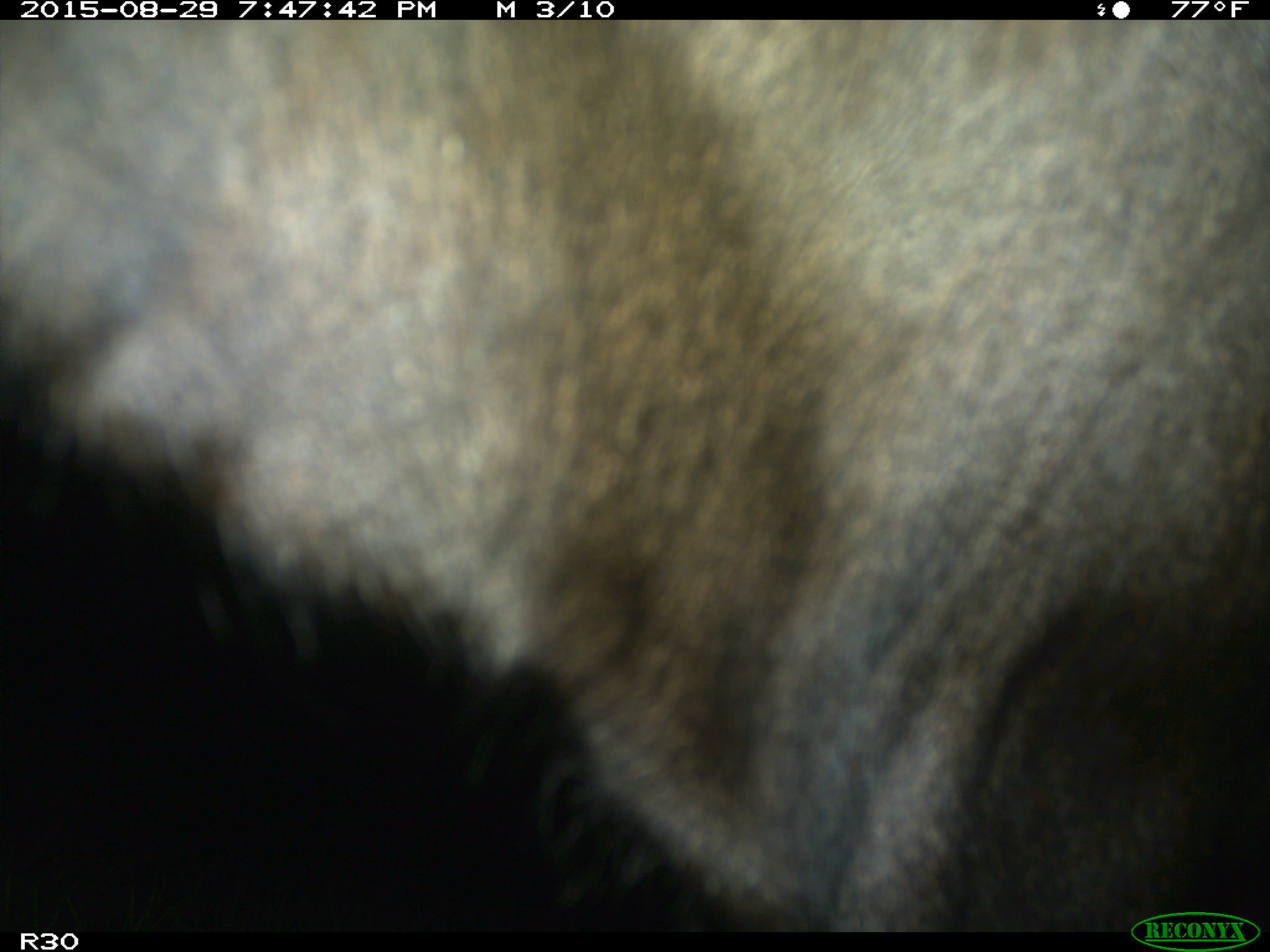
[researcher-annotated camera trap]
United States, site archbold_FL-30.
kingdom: Animalia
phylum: Chordata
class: Mammalia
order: Artiodactyla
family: Bovidae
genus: Bos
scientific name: Bos taurus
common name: domestic cow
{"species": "Bos taurus (domestic cow)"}